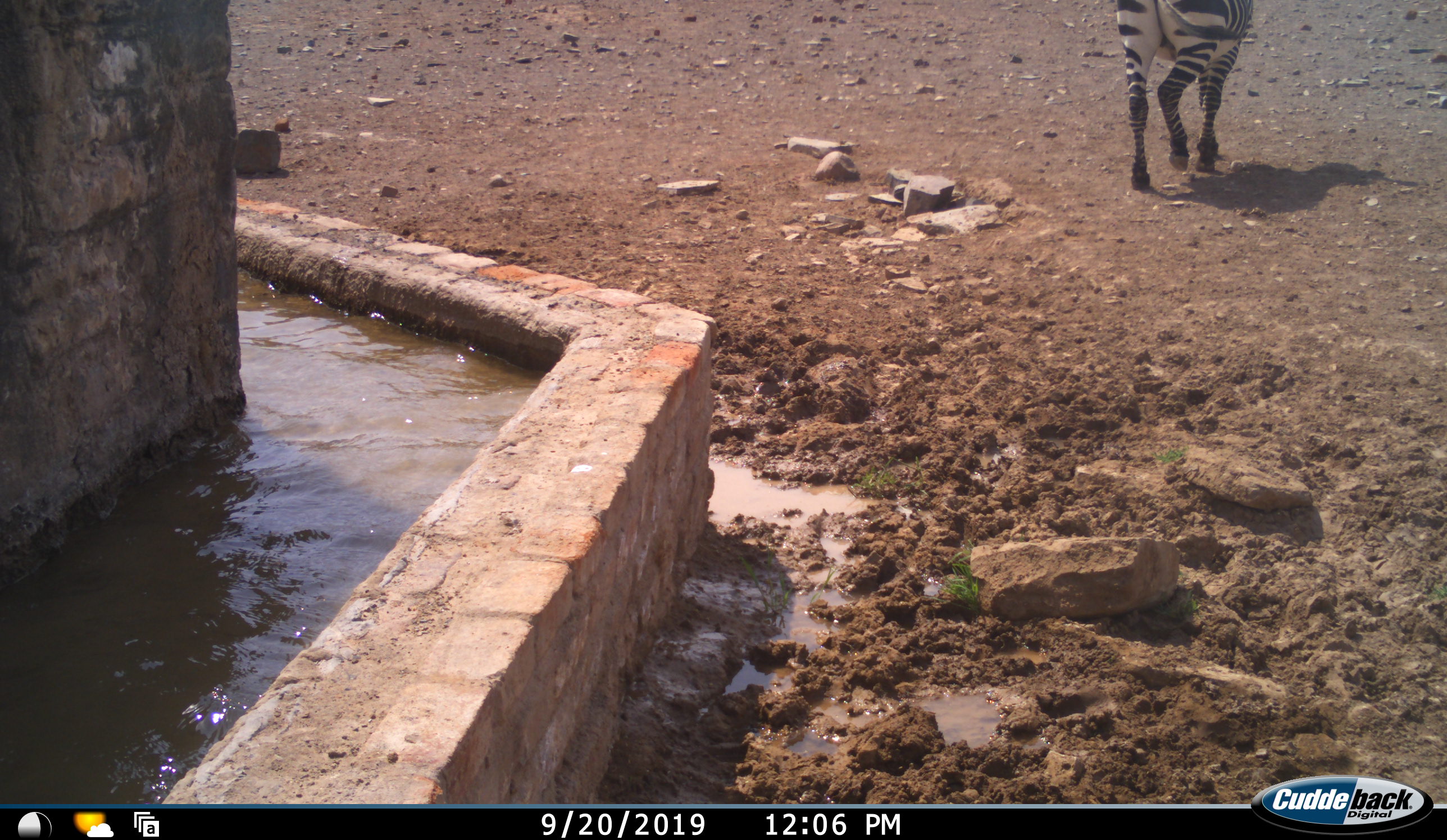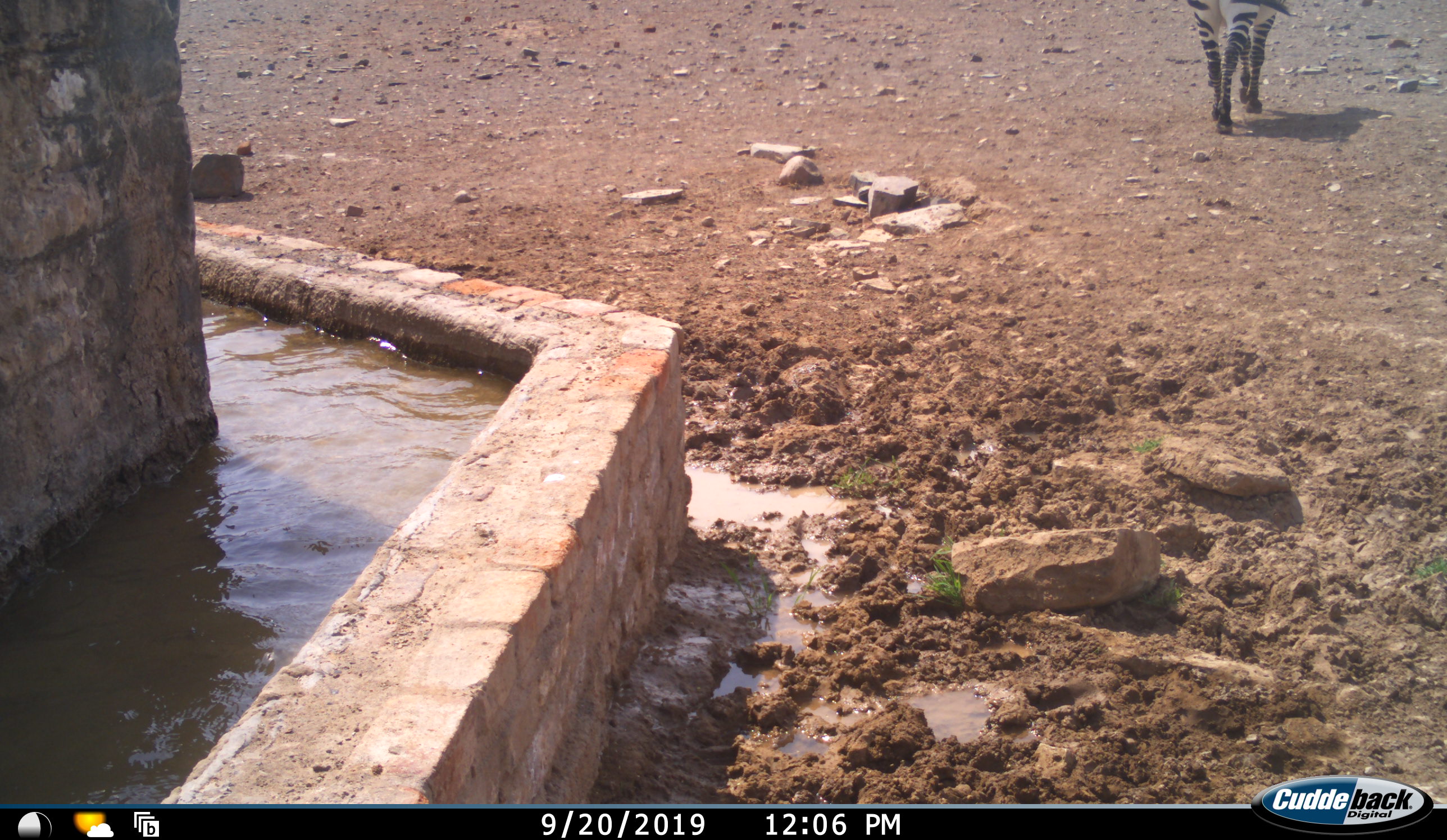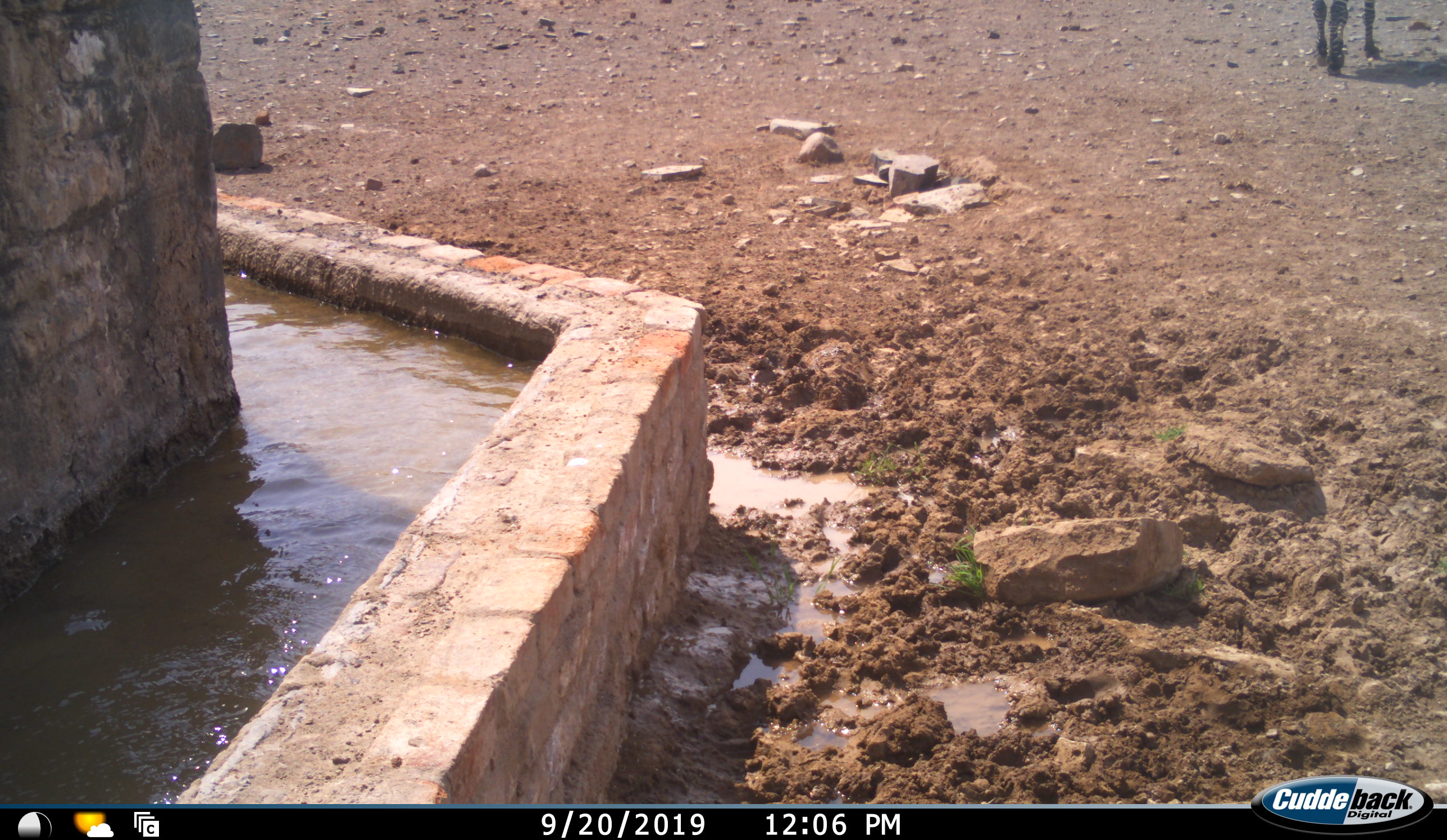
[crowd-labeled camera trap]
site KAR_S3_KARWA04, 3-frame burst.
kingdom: Animalia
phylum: Chordata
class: Mammalia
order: Perissodactyla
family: Equidae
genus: Equus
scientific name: Equus zebra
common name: mountain zebra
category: zebramountain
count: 1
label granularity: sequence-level